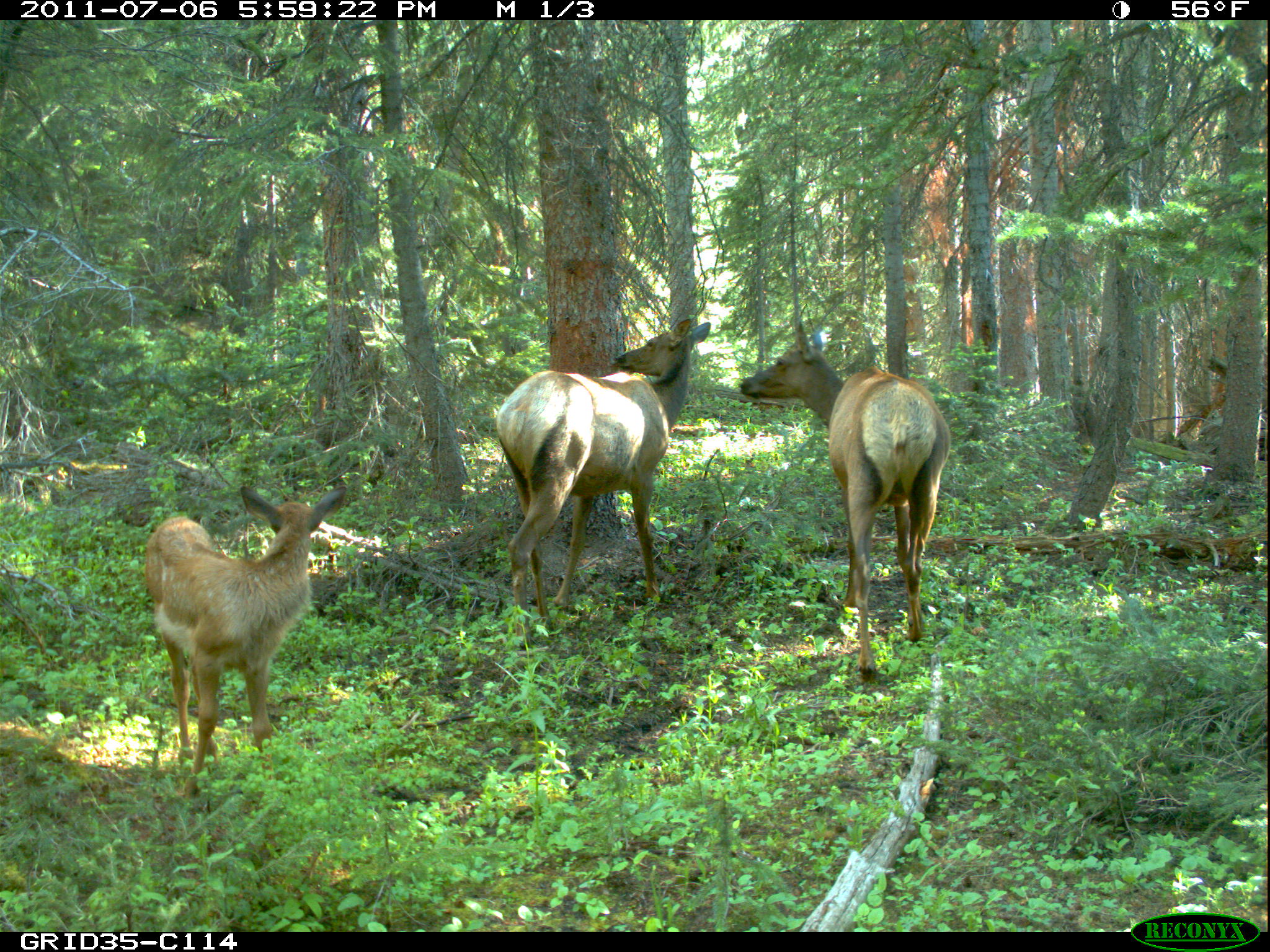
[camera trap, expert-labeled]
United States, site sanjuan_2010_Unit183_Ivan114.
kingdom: Animalia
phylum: Chordata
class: Mammalia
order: Artiodactyla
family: Cervidae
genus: Cervus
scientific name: Cervus elaphus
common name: red deer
Cervus elaphus (red deer).